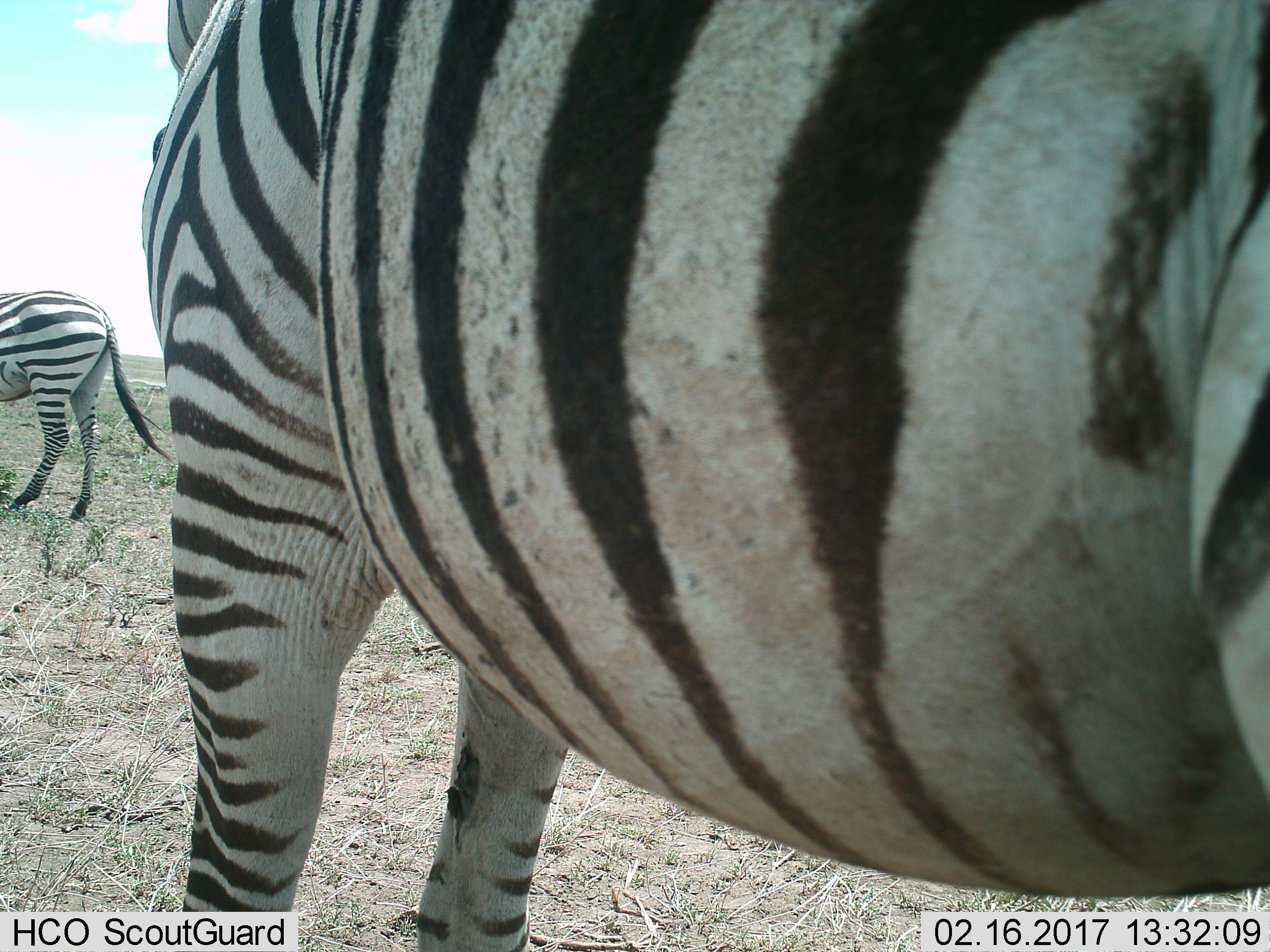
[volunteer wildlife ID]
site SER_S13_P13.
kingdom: Animalia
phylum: Chordata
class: Mammalia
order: Perissodactyla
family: Equidae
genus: Equus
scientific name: Equus quagga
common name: plains zebra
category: zebraplains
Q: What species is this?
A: Zebraplains (plains zebra) (Equus quagga).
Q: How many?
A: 2.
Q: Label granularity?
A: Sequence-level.